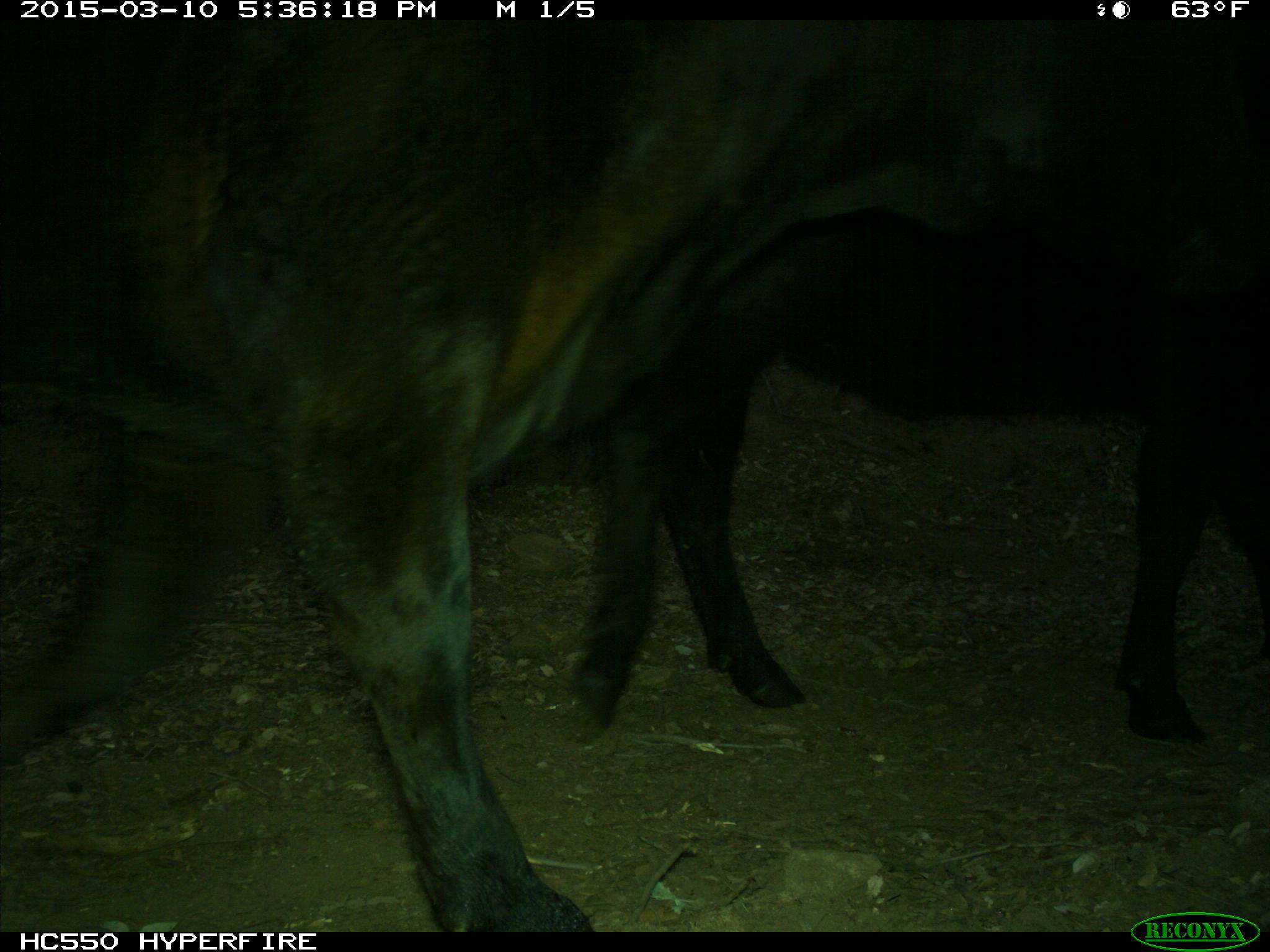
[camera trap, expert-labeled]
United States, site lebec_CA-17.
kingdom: Animalia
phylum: Chordata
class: Mammalia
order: Artiodactyla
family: Bovidae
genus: Bos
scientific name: Bos taurus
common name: domestic cow